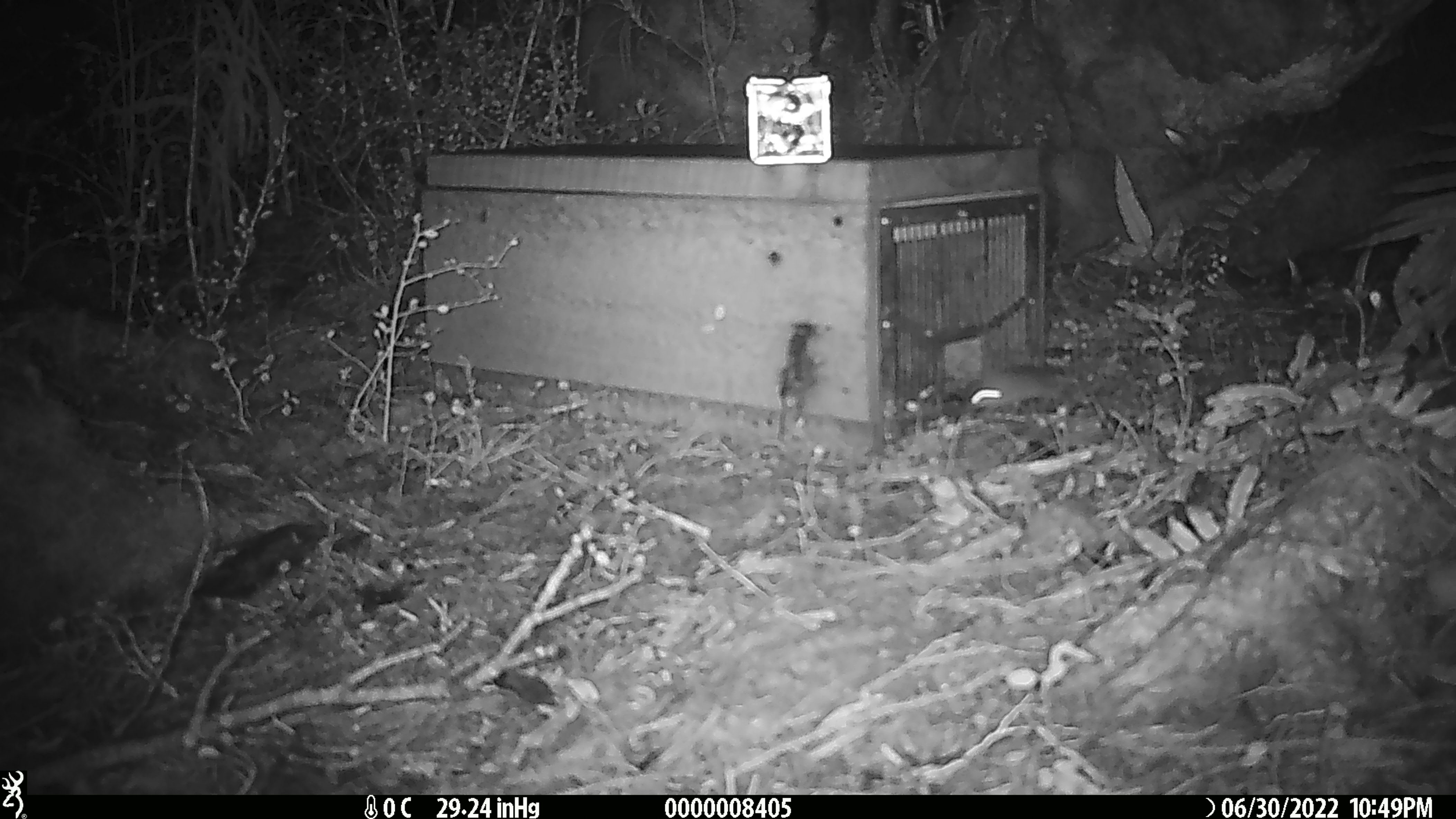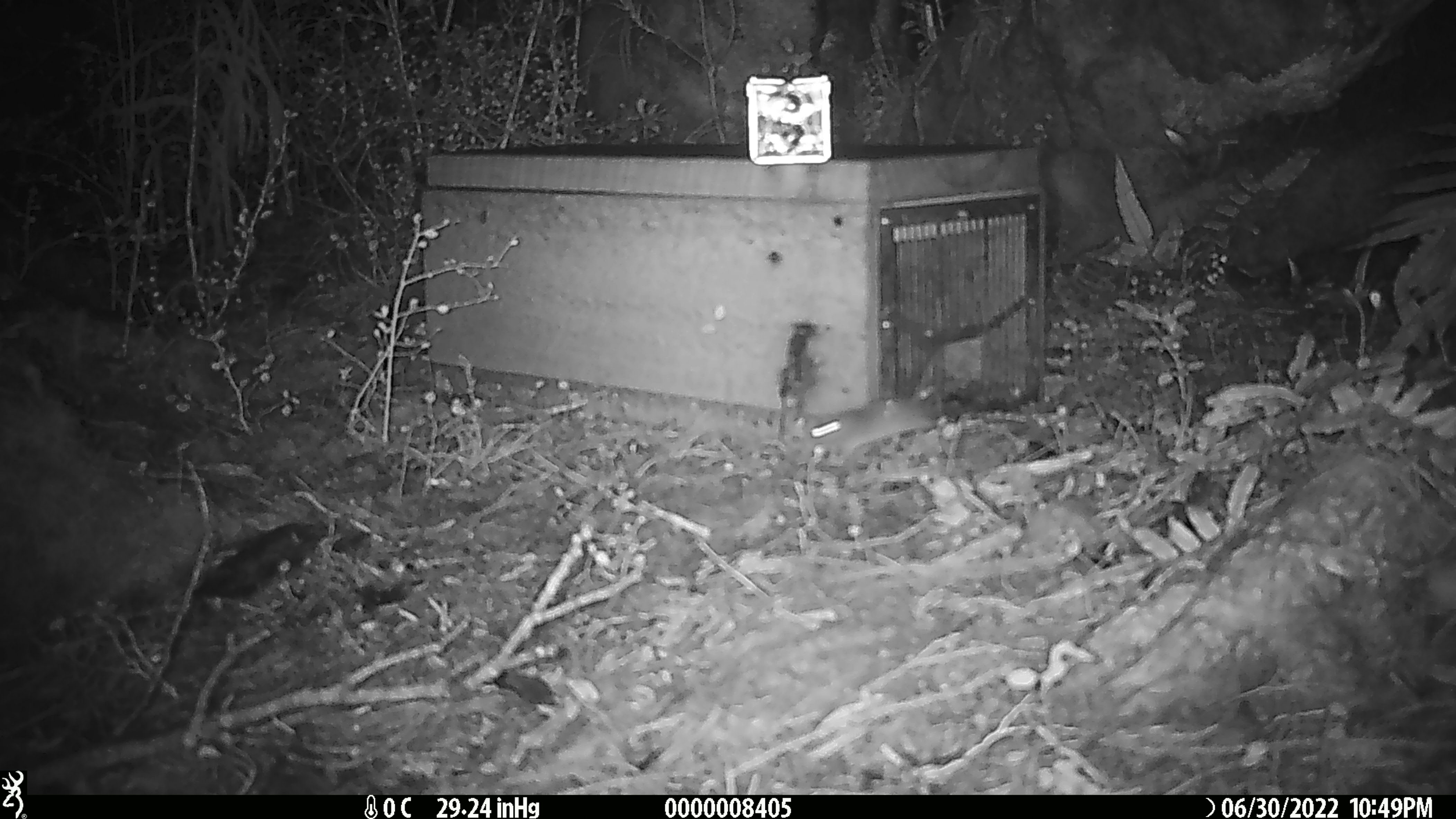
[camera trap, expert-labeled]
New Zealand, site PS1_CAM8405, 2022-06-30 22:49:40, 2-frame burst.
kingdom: Animalia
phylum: Chordata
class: Mammalia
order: Rodentia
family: Muridae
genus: Mus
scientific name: Mus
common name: mouse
Mouse (Mus).